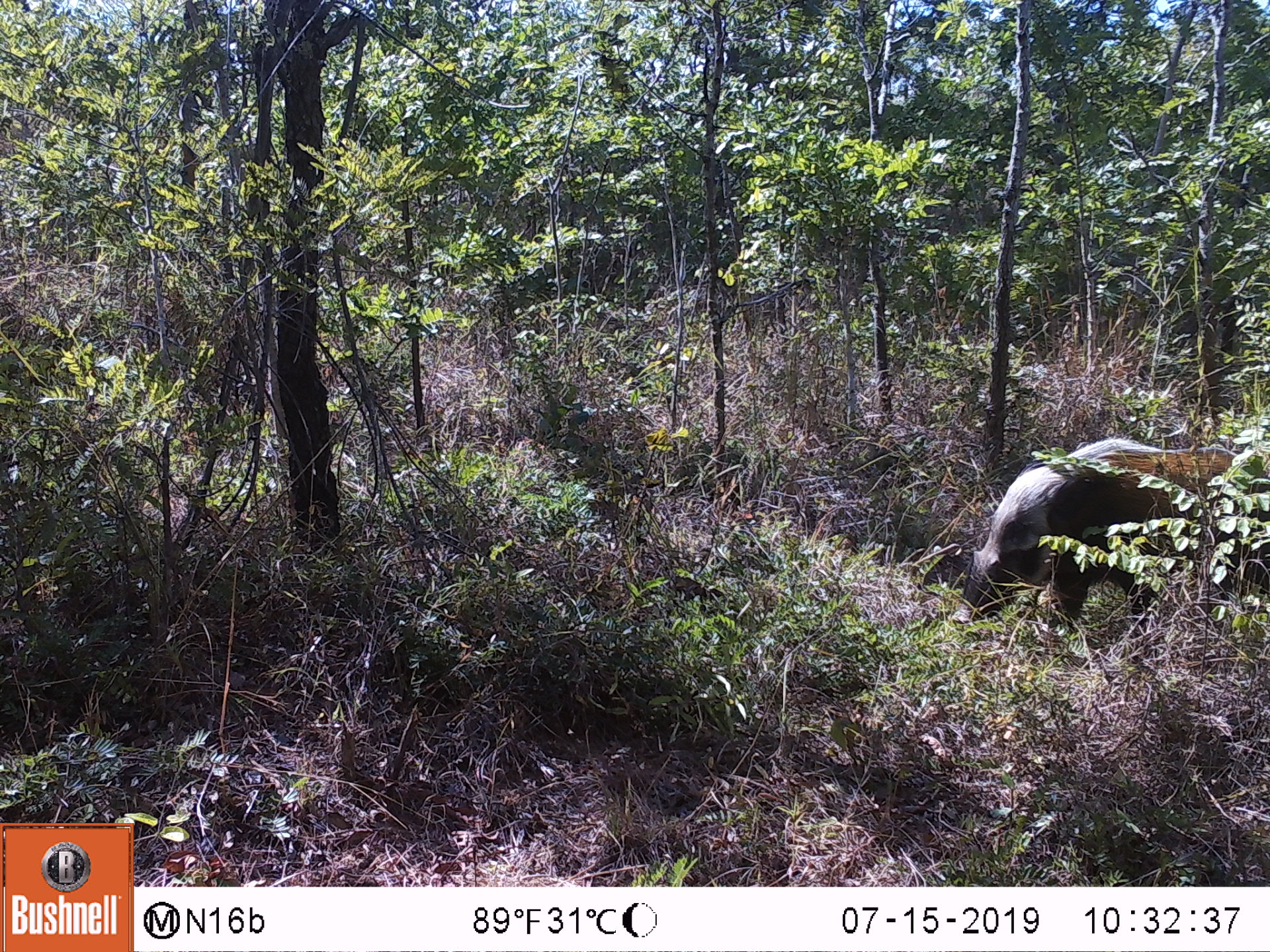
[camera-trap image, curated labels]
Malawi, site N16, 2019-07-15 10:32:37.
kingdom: Animalia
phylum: Chordata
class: Mammalia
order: Artiodactyla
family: Suidae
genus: Potamochoerus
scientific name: Potamochoerus larvatus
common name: bushpig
Bushpig (Potamochoerus larvatus), count 1.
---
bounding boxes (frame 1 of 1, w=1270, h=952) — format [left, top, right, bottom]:
bushpig: [952, 435, 1269, 648]